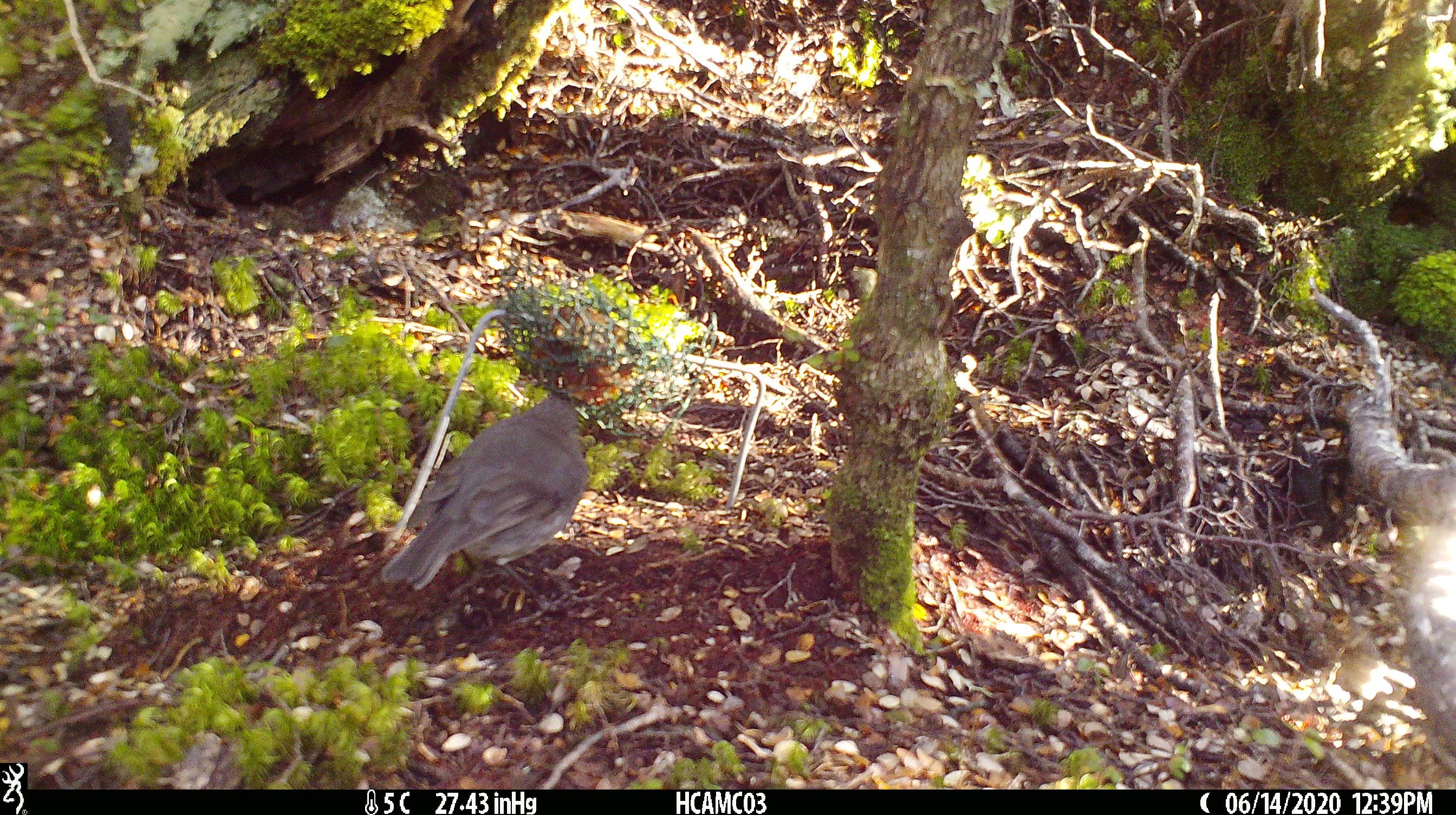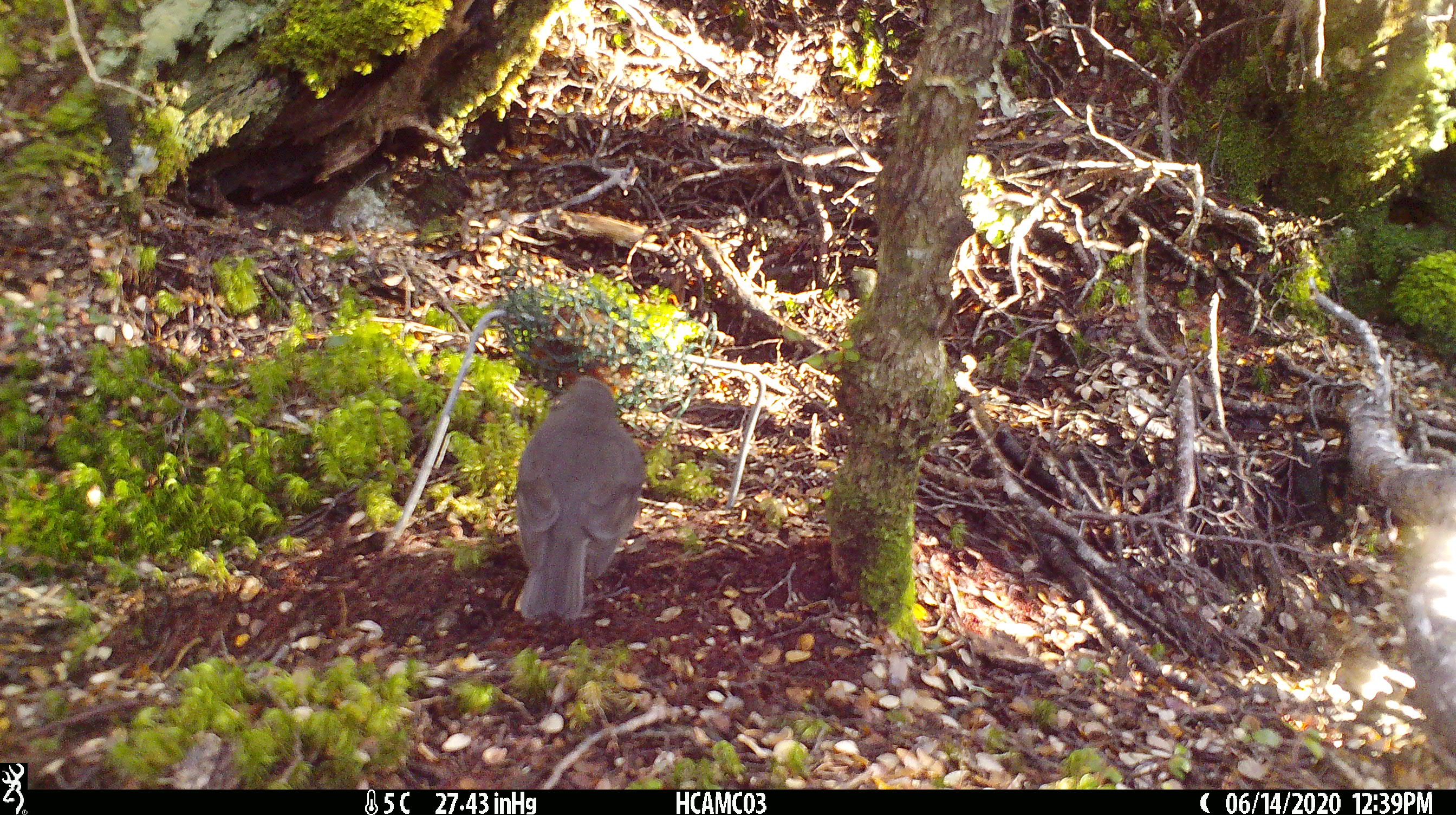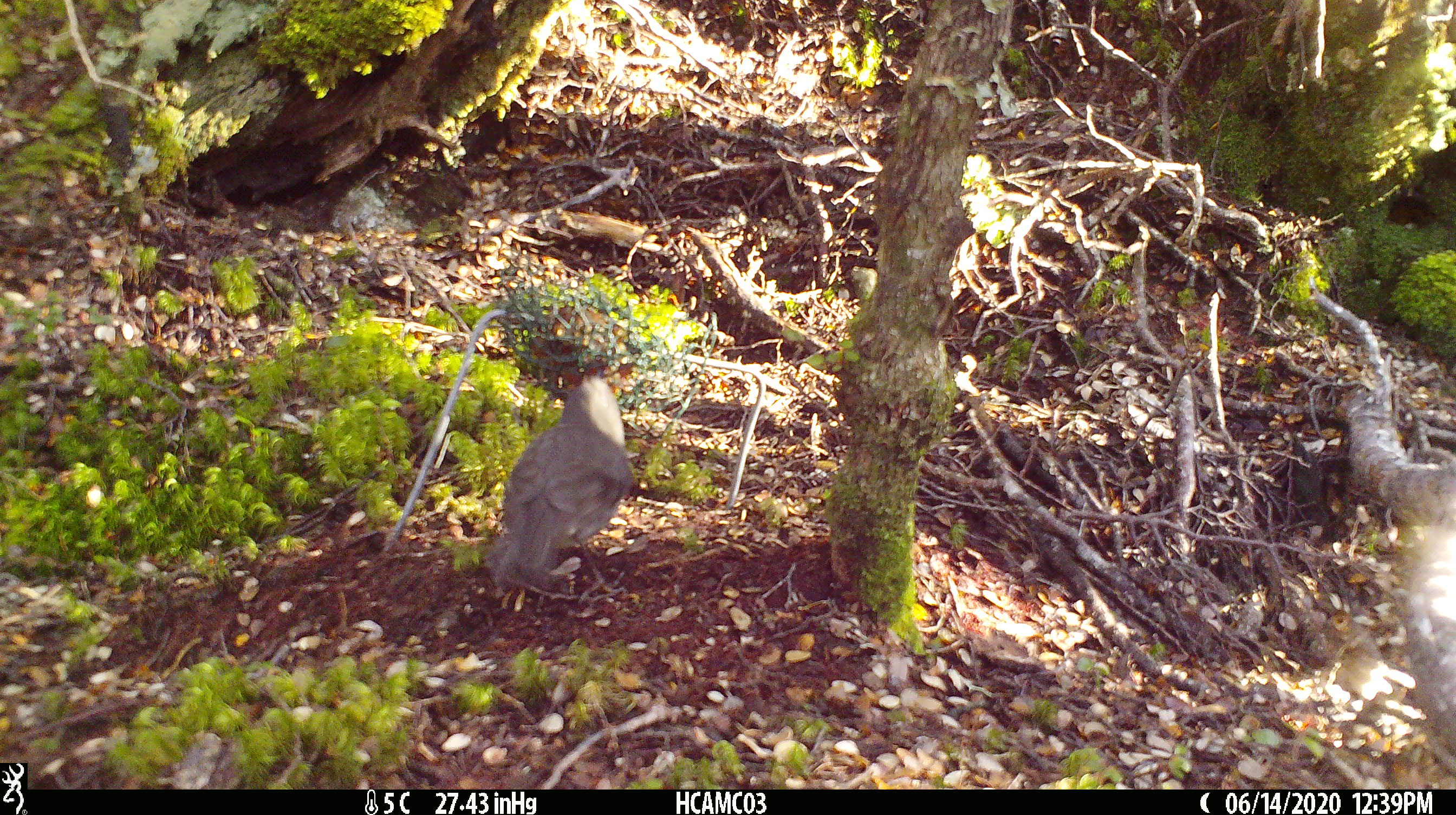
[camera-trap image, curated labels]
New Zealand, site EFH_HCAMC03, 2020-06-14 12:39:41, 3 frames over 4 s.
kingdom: Animalia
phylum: Chordata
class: Aves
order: Passeriformes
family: Petroicidae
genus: Petroica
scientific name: Petroica australis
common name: new zealand robin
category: robin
Robin (new zealand robin) (Petroica australis).